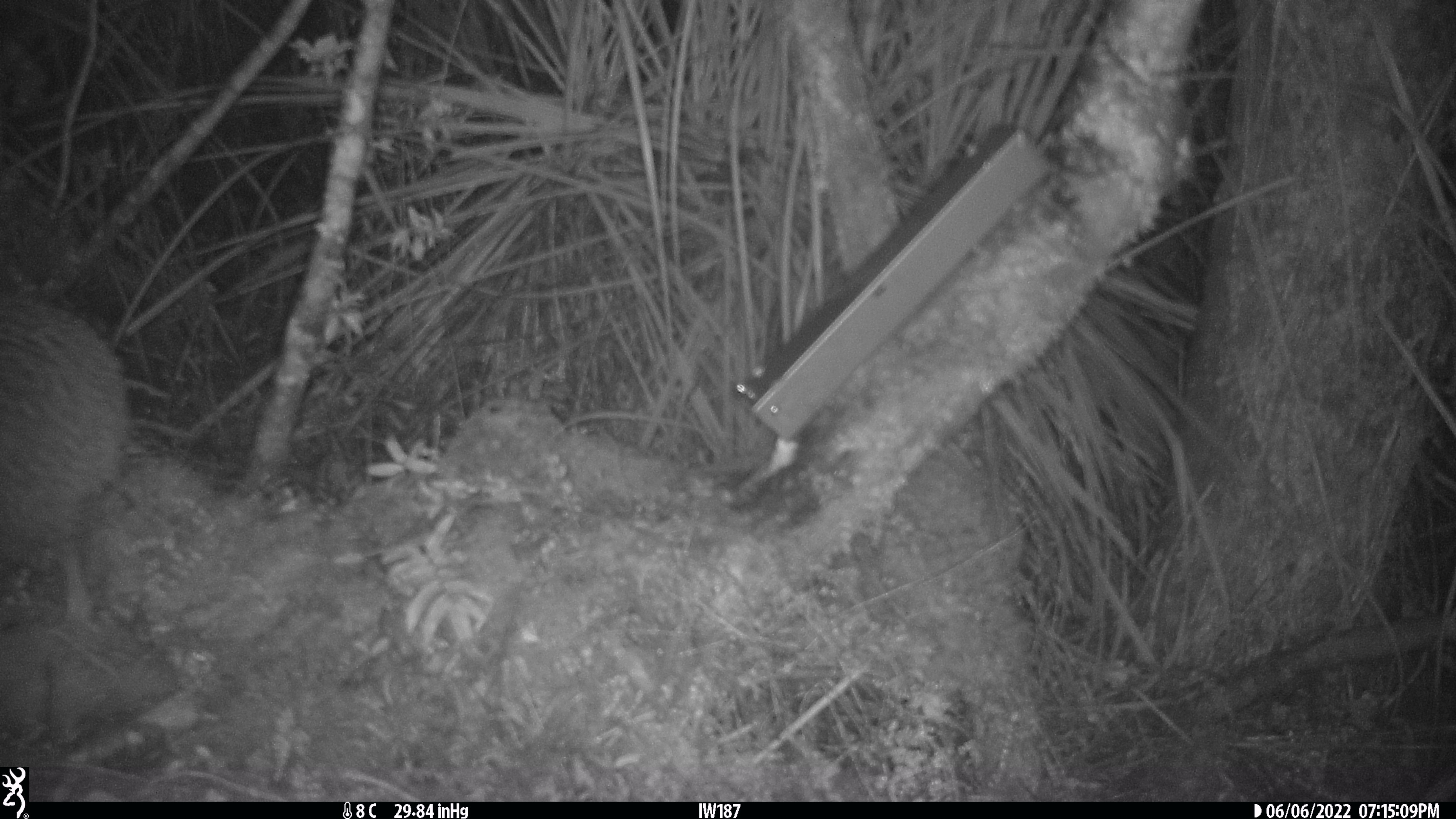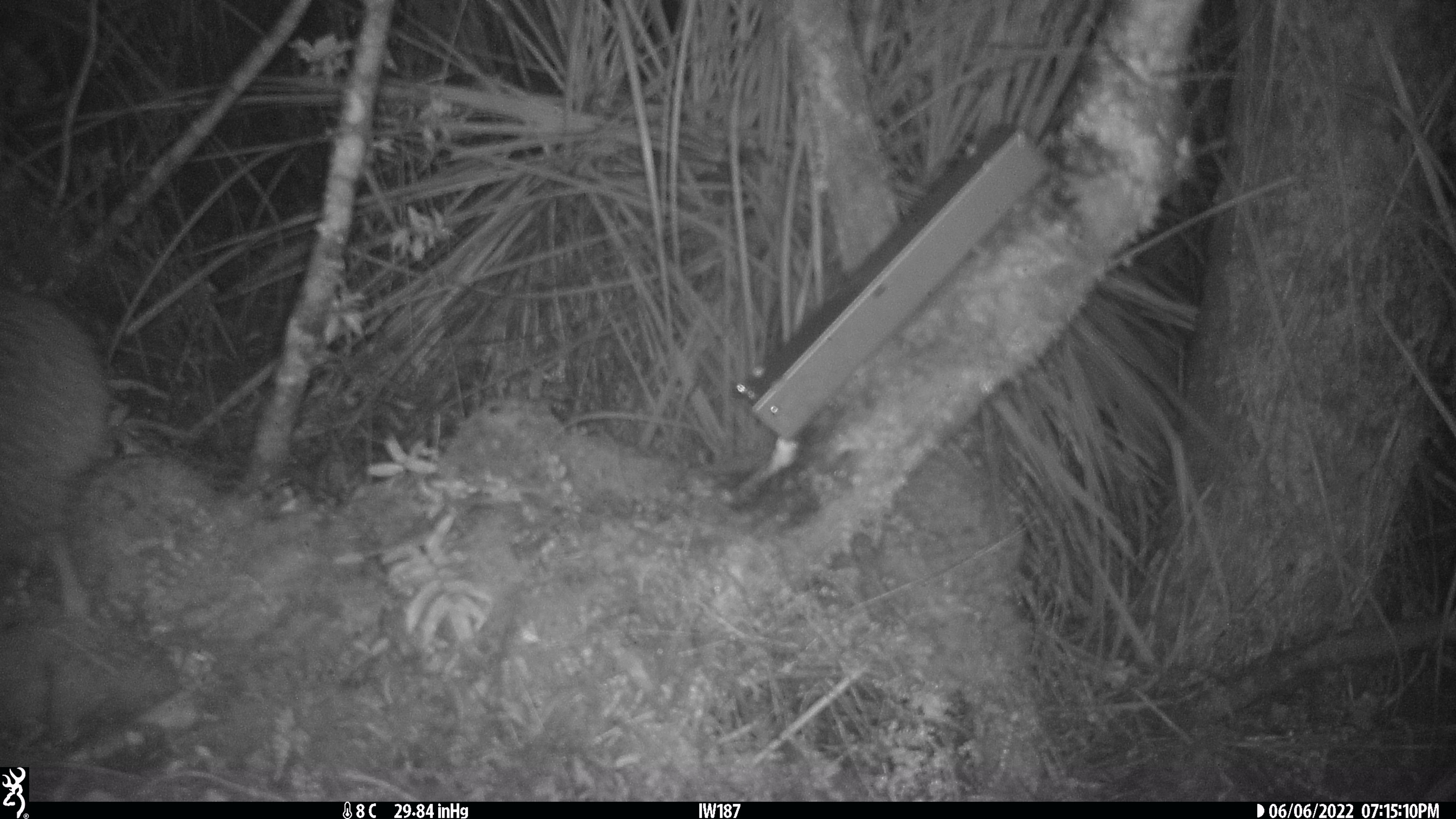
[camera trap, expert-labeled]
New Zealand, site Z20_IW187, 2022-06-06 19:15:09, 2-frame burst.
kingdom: Animalia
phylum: Chordata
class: Aves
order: Apterygiformes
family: Apterygidae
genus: Apteryx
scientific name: Apteryx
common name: kiwi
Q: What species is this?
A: Kiwi (Apteryx).